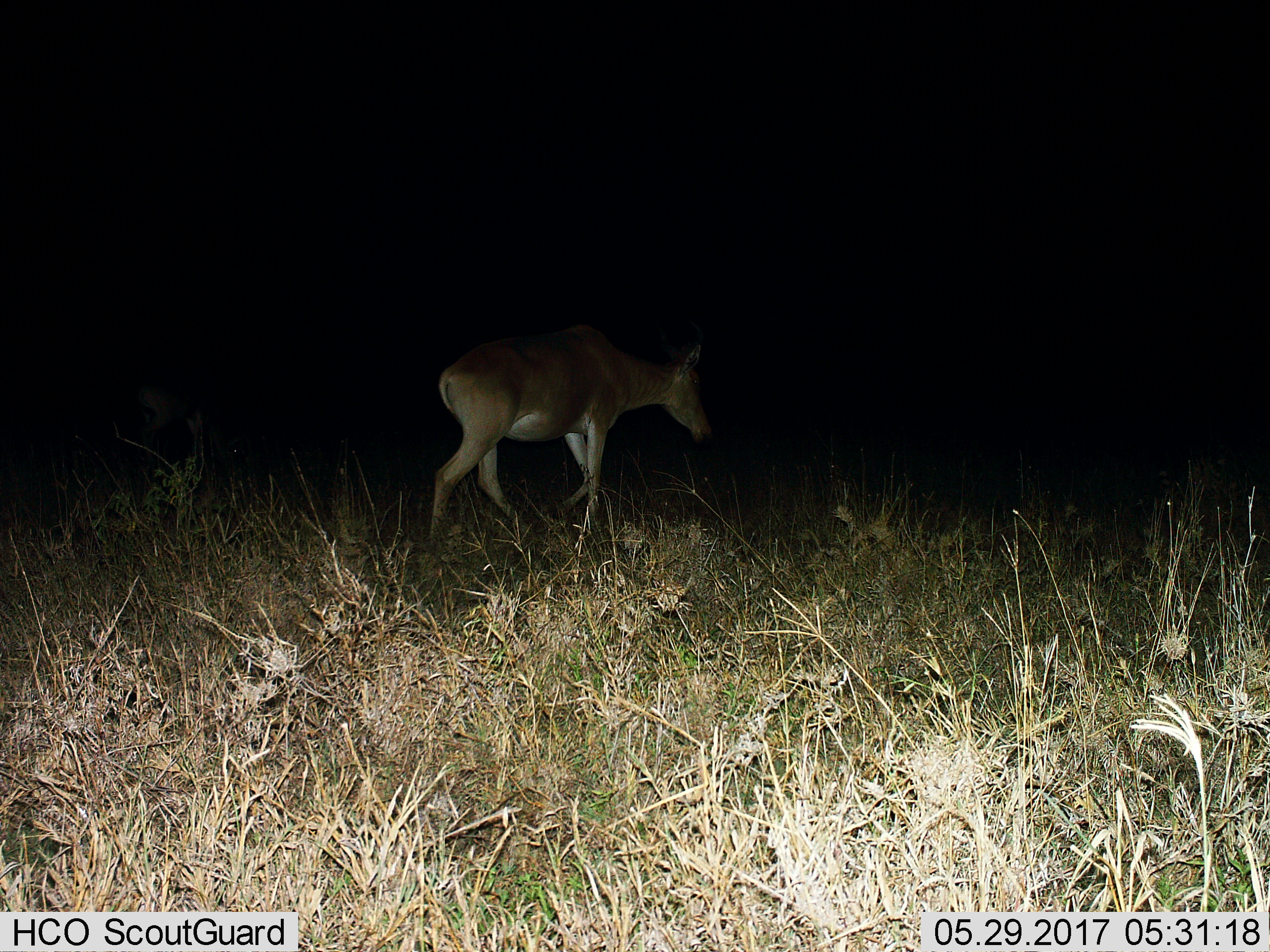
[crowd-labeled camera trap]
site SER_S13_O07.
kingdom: Animalia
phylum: Chordata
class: Mammalia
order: Artiodactyla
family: Bovidae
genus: Alcelaphus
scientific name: Alcelaphus buselaphus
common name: hartebeest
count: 1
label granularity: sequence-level